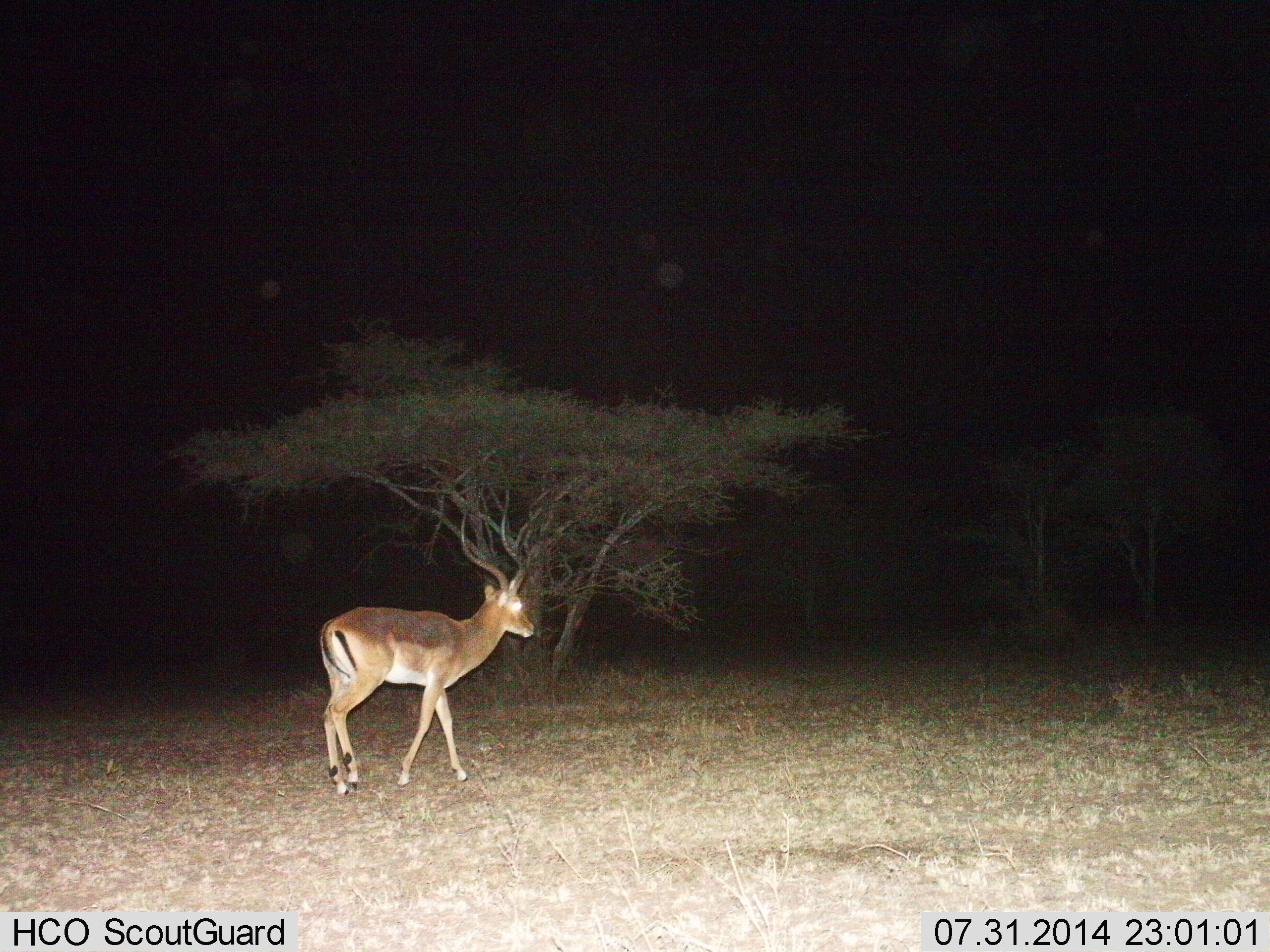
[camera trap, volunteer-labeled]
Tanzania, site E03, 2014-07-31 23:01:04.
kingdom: Animalia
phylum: Chordata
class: Mammalia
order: Artiodactyla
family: Bovidae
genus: Aepyceros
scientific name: Aepyceros melampus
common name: impala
Impala (Aepyceros melampus), count 1. Behavior (volunteer vote fractions): standing 40%, resting 0%, moving 70%, interacting 0%. Young present (vote fraction): 0%. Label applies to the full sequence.